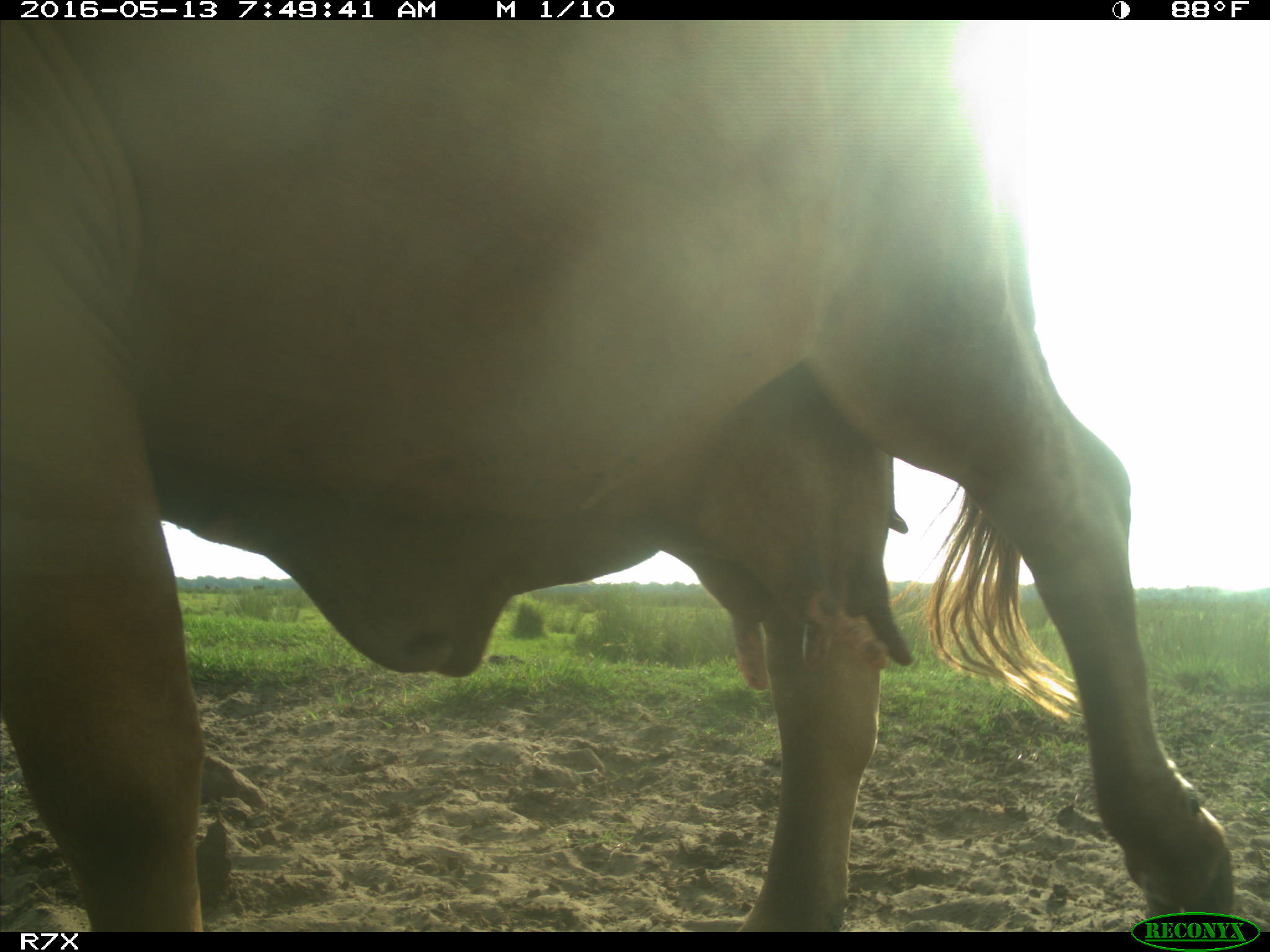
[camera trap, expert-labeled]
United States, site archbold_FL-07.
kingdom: Animalia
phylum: Chordata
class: Mammalia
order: Artiodactyla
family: Bovidae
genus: Bos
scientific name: Bos taurus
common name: domestic cow